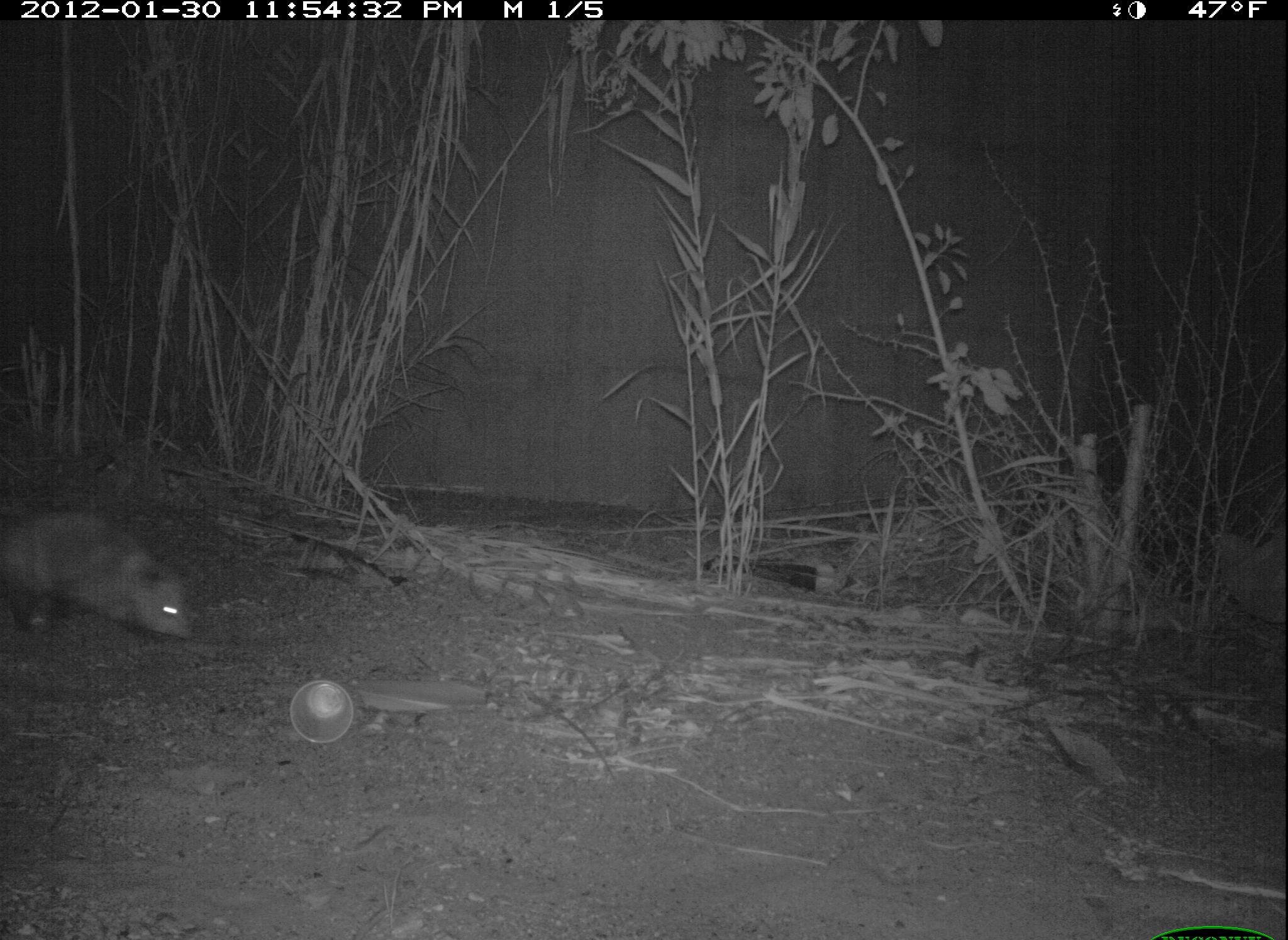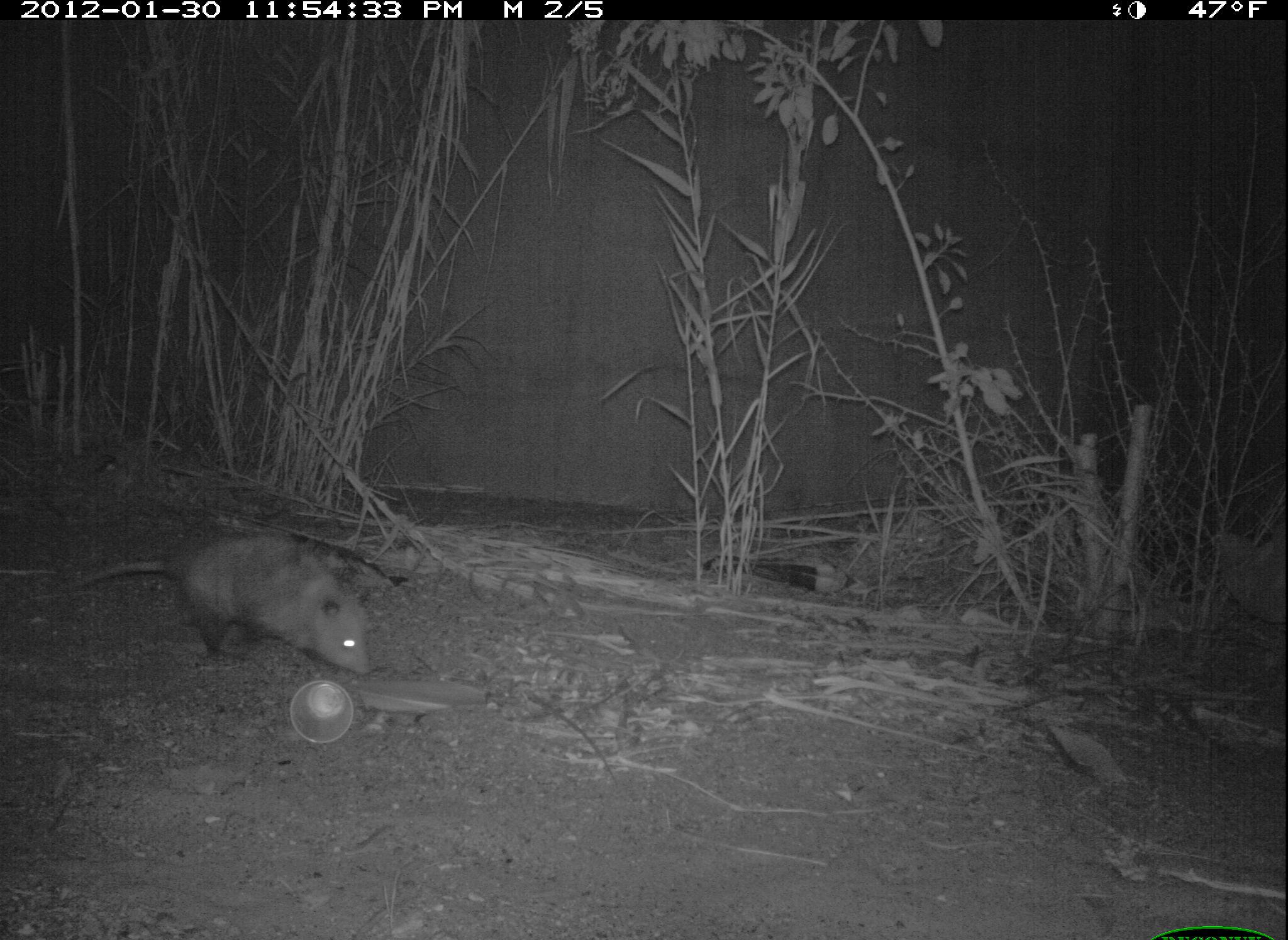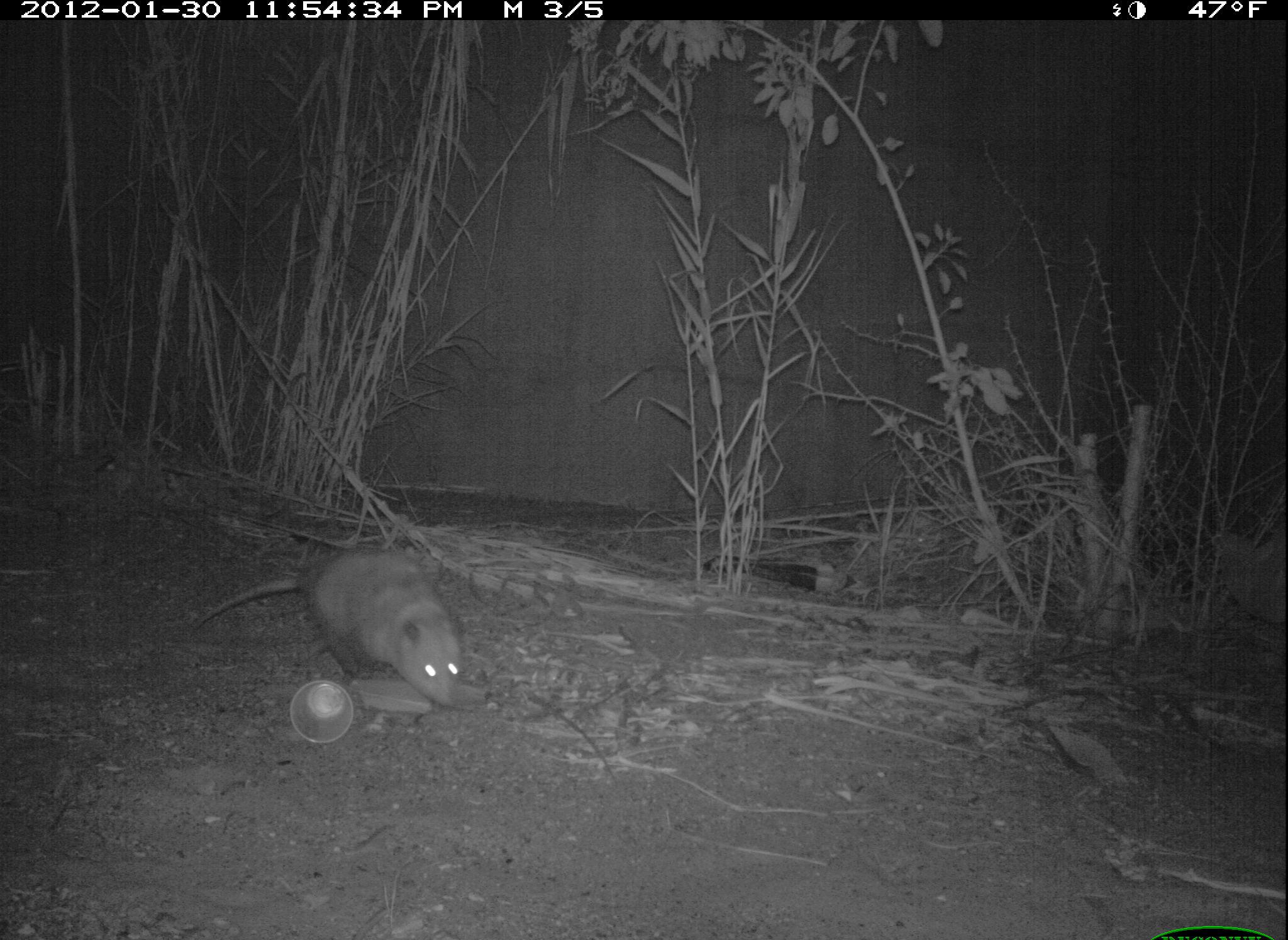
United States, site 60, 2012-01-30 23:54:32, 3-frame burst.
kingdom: Animalia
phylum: Chordata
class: Mammalia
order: Didelphimorphia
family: Didelphidae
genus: Didelphis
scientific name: Didelphis virginiana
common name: virginia opossum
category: opossum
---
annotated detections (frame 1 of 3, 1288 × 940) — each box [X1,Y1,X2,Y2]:
opossum: [0,506,196,642]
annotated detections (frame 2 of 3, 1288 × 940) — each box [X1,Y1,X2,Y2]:
opossum: [57,531,376,681]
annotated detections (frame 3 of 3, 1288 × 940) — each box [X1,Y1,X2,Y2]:
opossum: [189,548,467,710]